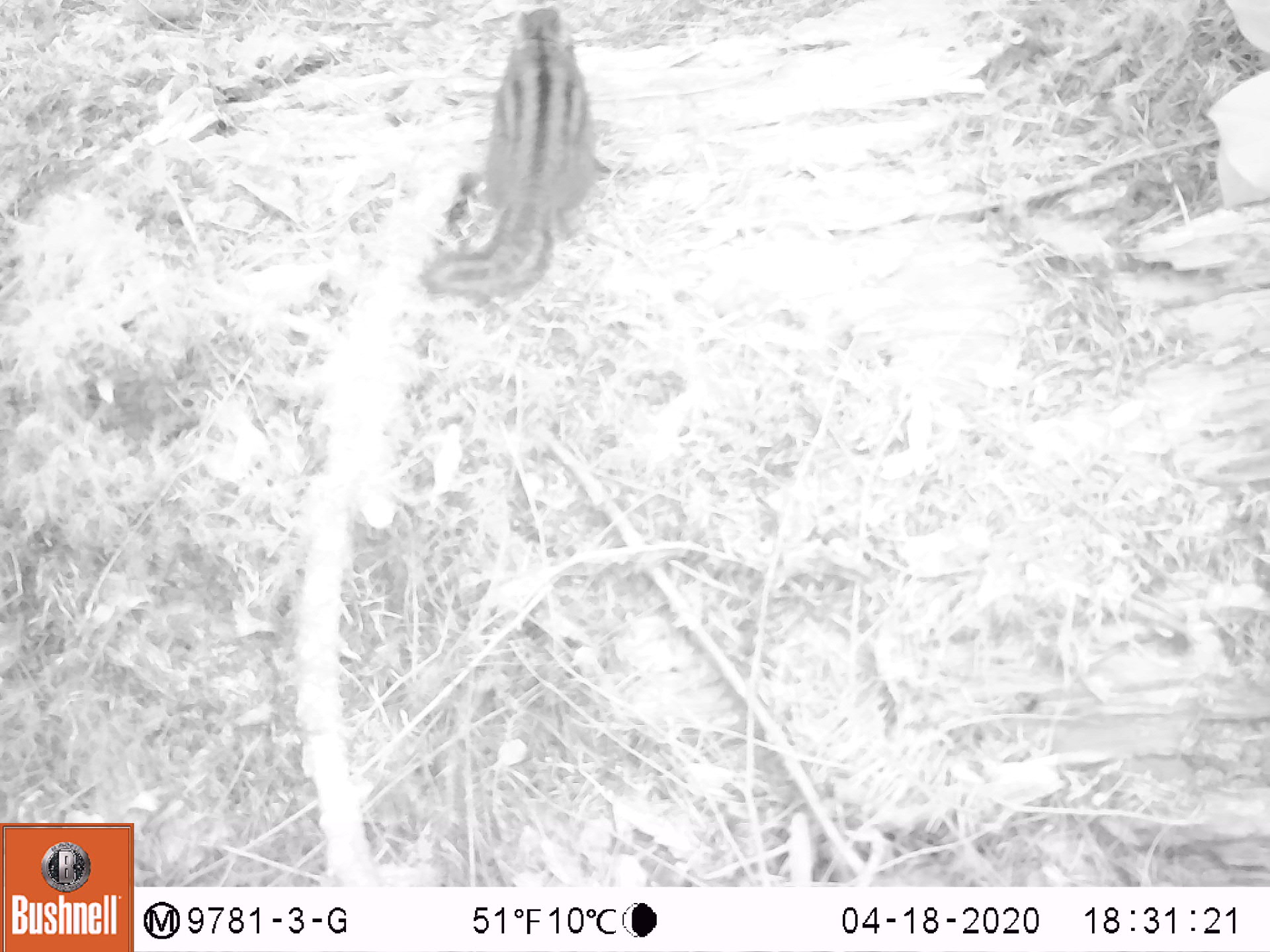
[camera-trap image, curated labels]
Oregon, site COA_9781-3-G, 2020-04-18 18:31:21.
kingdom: Animalia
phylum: Chordata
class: Mammalia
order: Rodentia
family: Sciuridae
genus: Neotamias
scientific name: Neotamias townsendii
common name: townsend's chipmunk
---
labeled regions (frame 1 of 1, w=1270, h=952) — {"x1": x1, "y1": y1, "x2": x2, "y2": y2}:
townsend's chipmunk: {"x1": 411, "y1": 5, "x2": 607, "y2": 307}